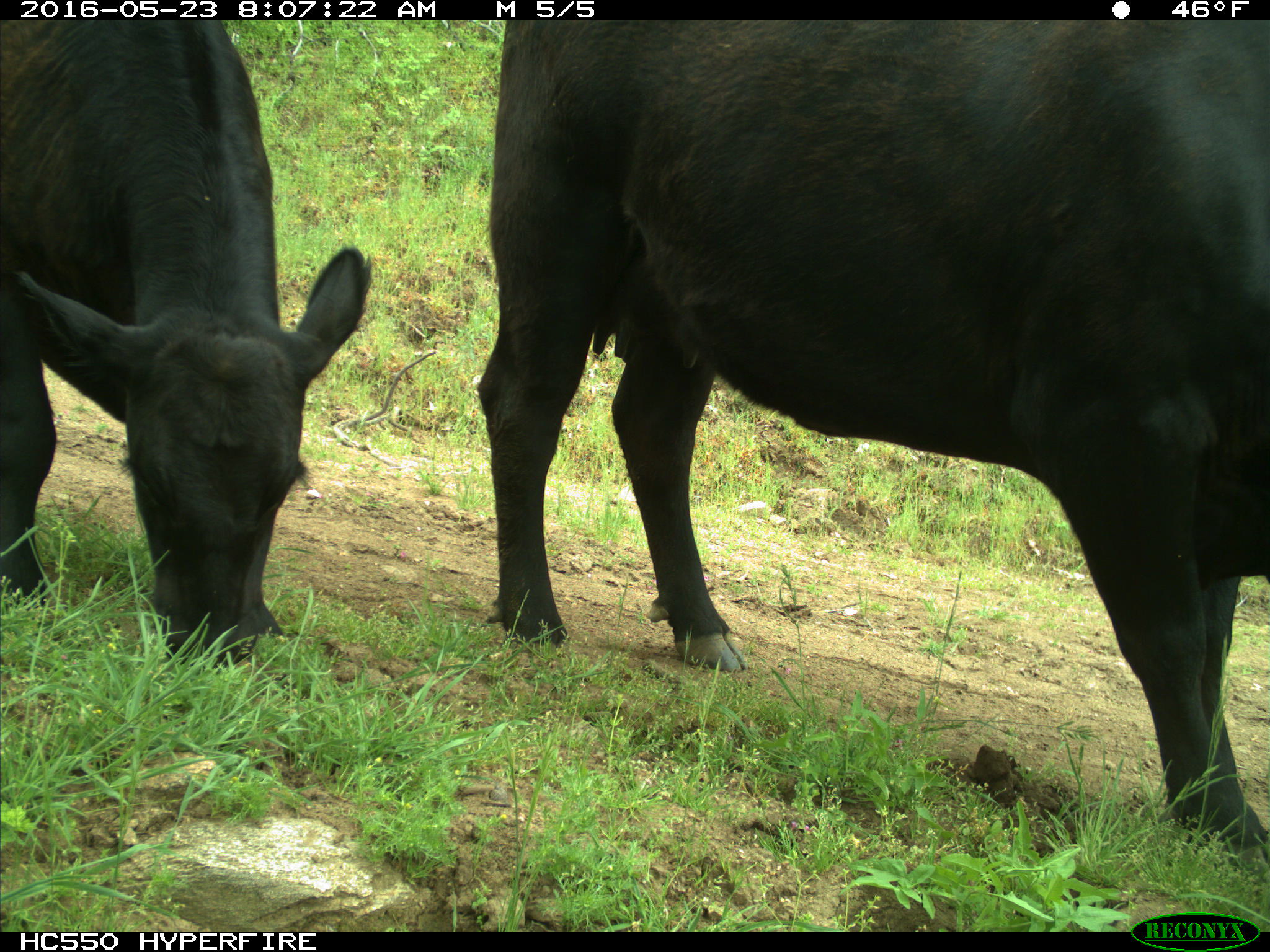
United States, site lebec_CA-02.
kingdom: Animalia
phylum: Chordata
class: Mammalia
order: Artiodactyla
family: Bovidae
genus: Bos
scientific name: Bos taurus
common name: domestic cow